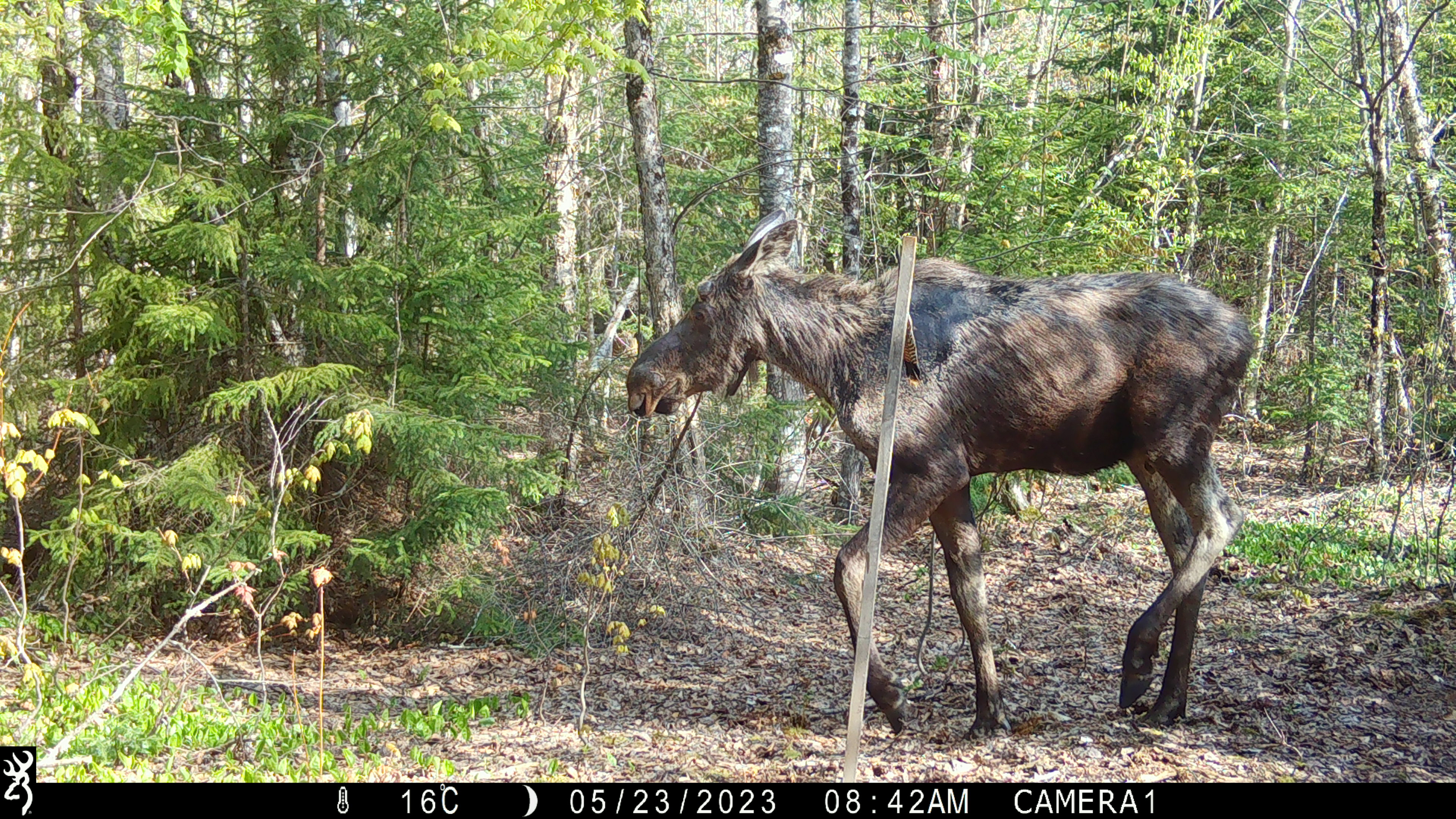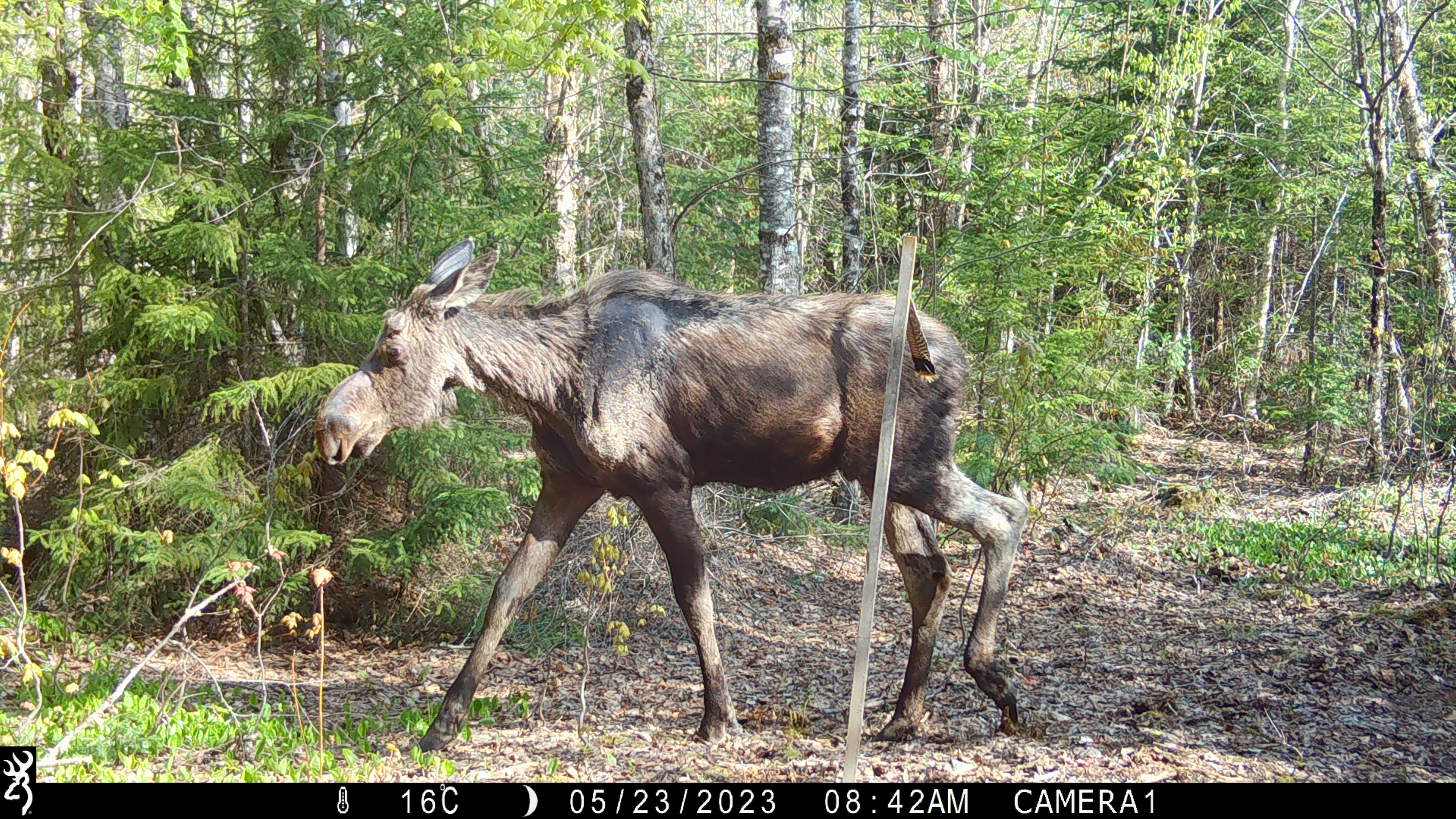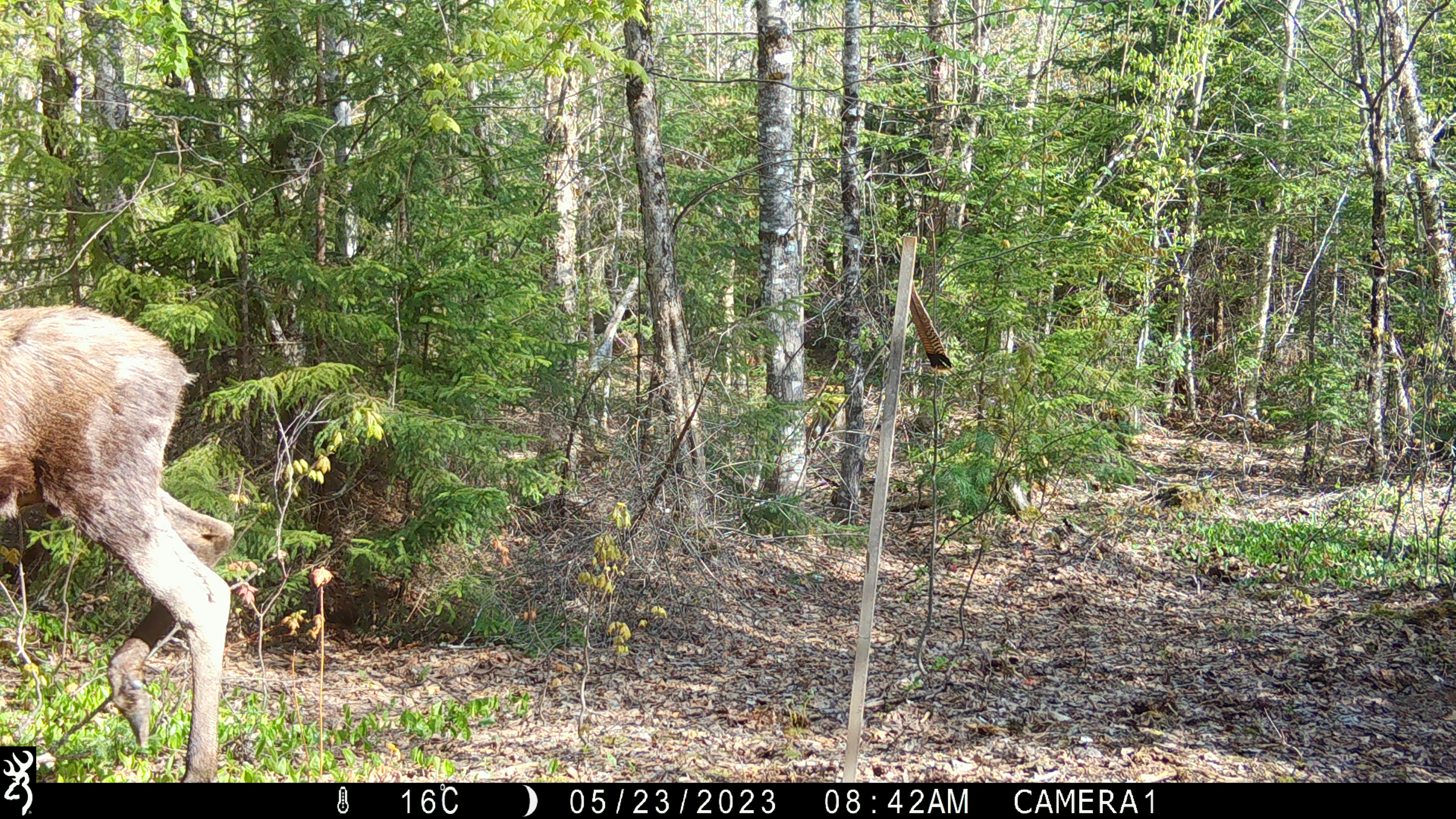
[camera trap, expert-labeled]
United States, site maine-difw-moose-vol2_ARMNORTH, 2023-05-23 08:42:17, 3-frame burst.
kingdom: Animalia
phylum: Chordata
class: Mammalia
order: Artiodactyla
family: Cervidae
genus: Alces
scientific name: Alces alces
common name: moose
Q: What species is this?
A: Moose (Alces alces).